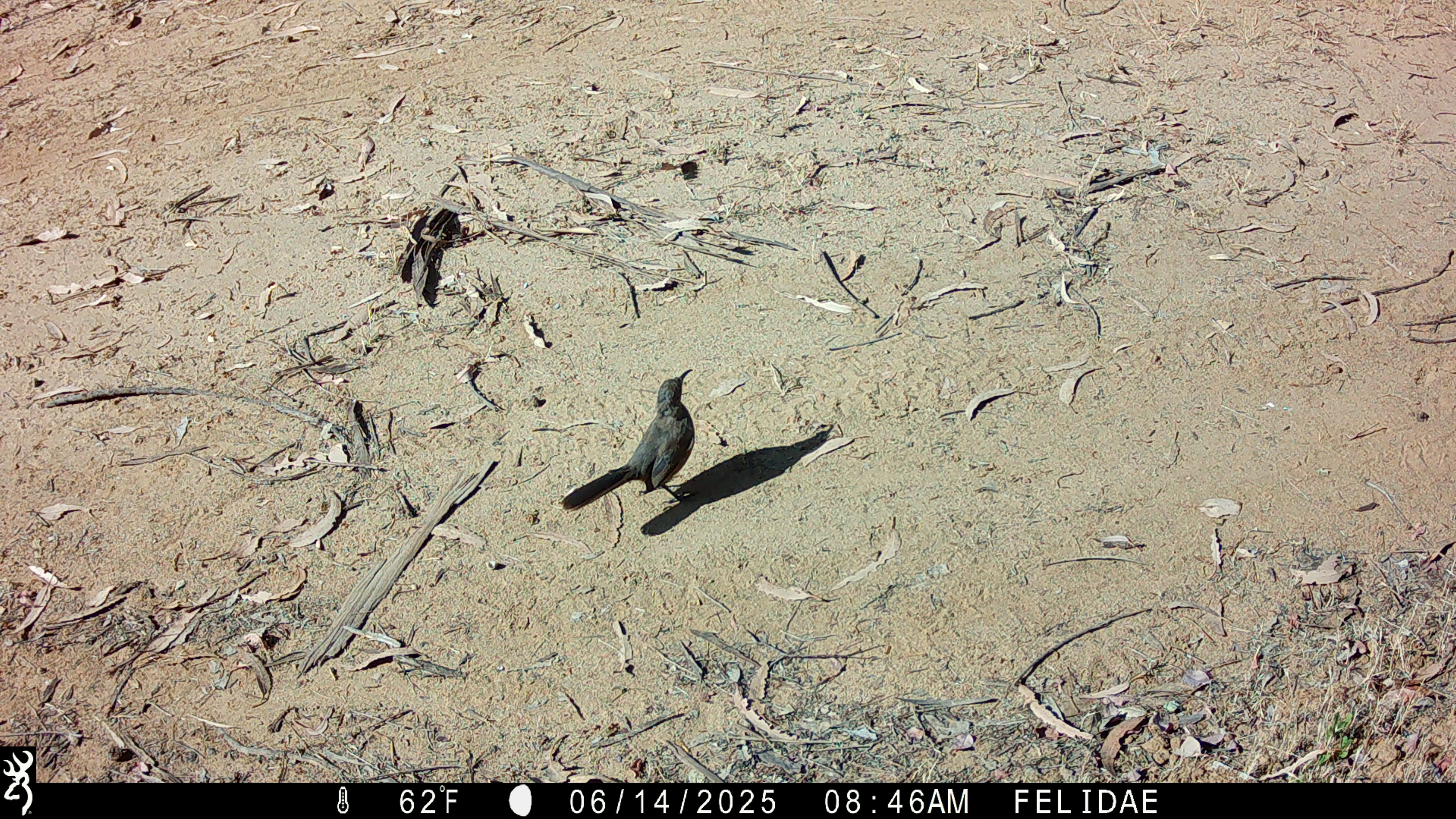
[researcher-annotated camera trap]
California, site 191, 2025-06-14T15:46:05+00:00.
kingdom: Animalia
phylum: Chordata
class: Aves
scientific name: Aves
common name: bird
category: unknown bird